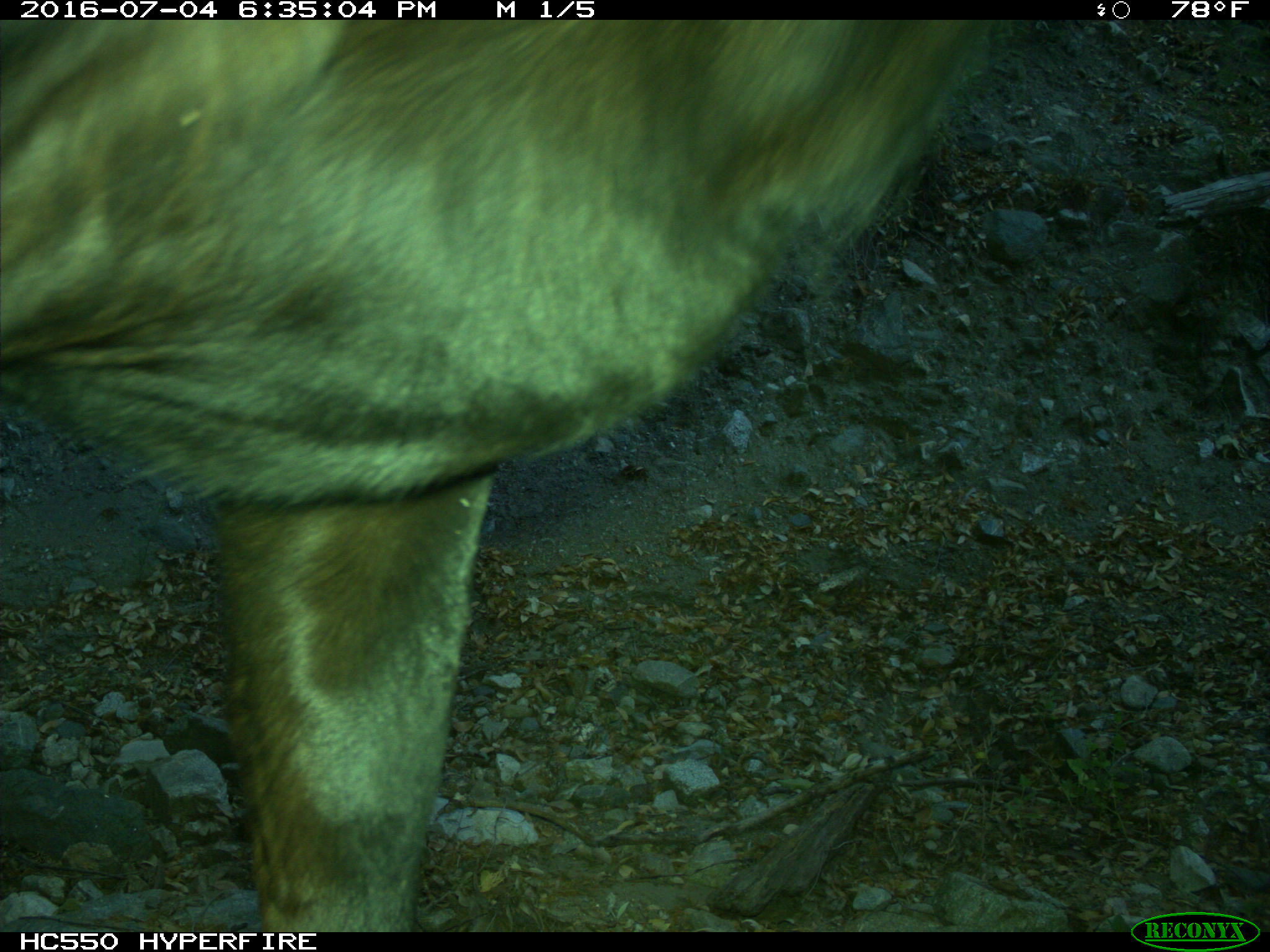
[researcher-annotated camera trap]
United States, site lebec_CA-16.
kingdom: Animalia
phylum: Chordata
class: Mammalia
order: Artiodactyla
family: Bovidae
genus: Bos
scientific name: Bos taurus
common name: domestic cow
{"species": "Bos taurus (domestic cow)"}